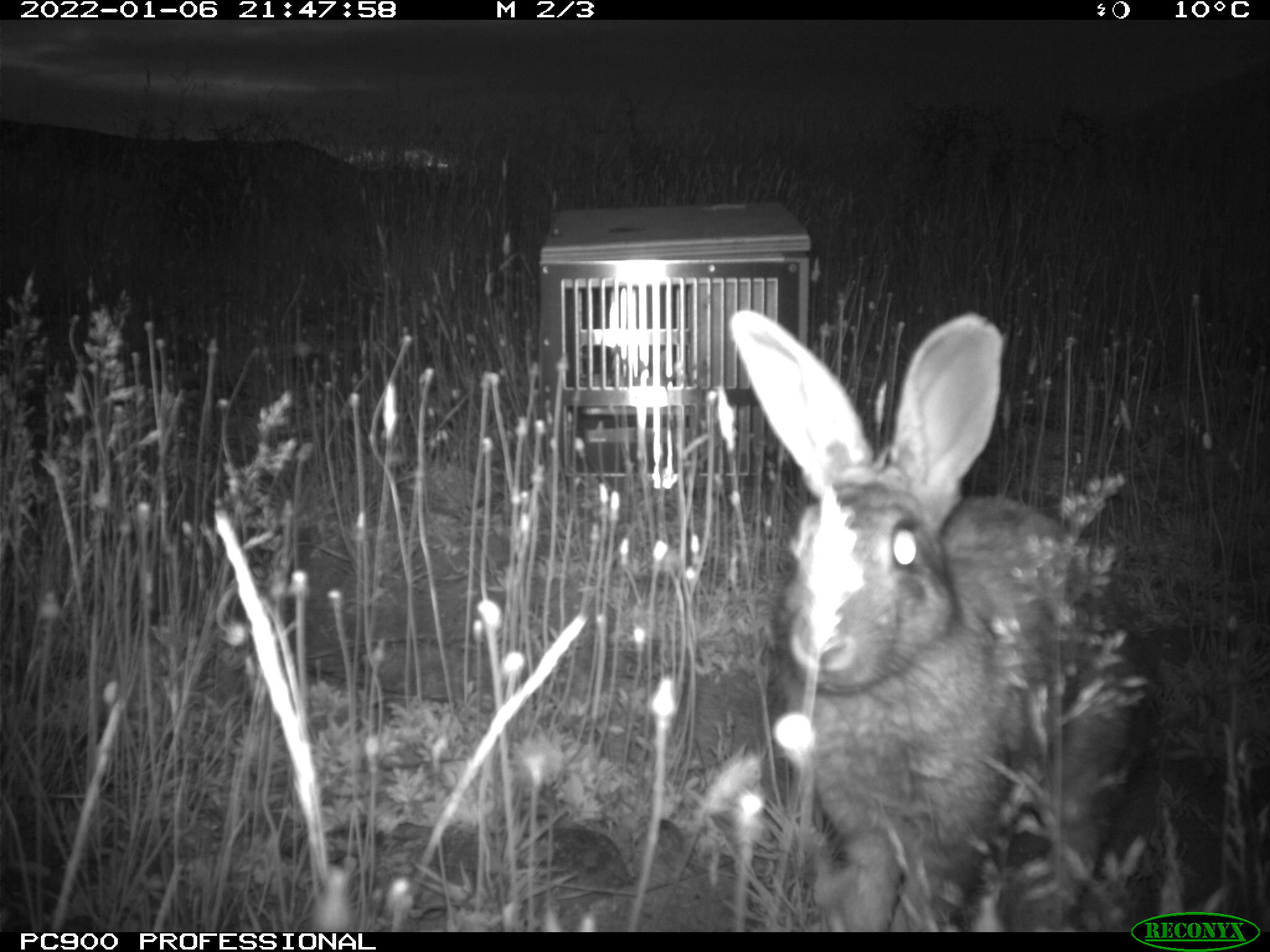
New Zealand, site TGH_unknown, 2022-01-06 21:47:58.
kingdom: Animalia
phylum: Chordata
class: Mammalia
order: Lagomorpha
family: Leporidae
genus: Oryctolagus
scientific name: Oryctolagus cuniculus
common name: european rabbit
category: rabbit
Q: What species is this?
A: Rabbit (european rabbit) (Oryctolagus cuniculus).